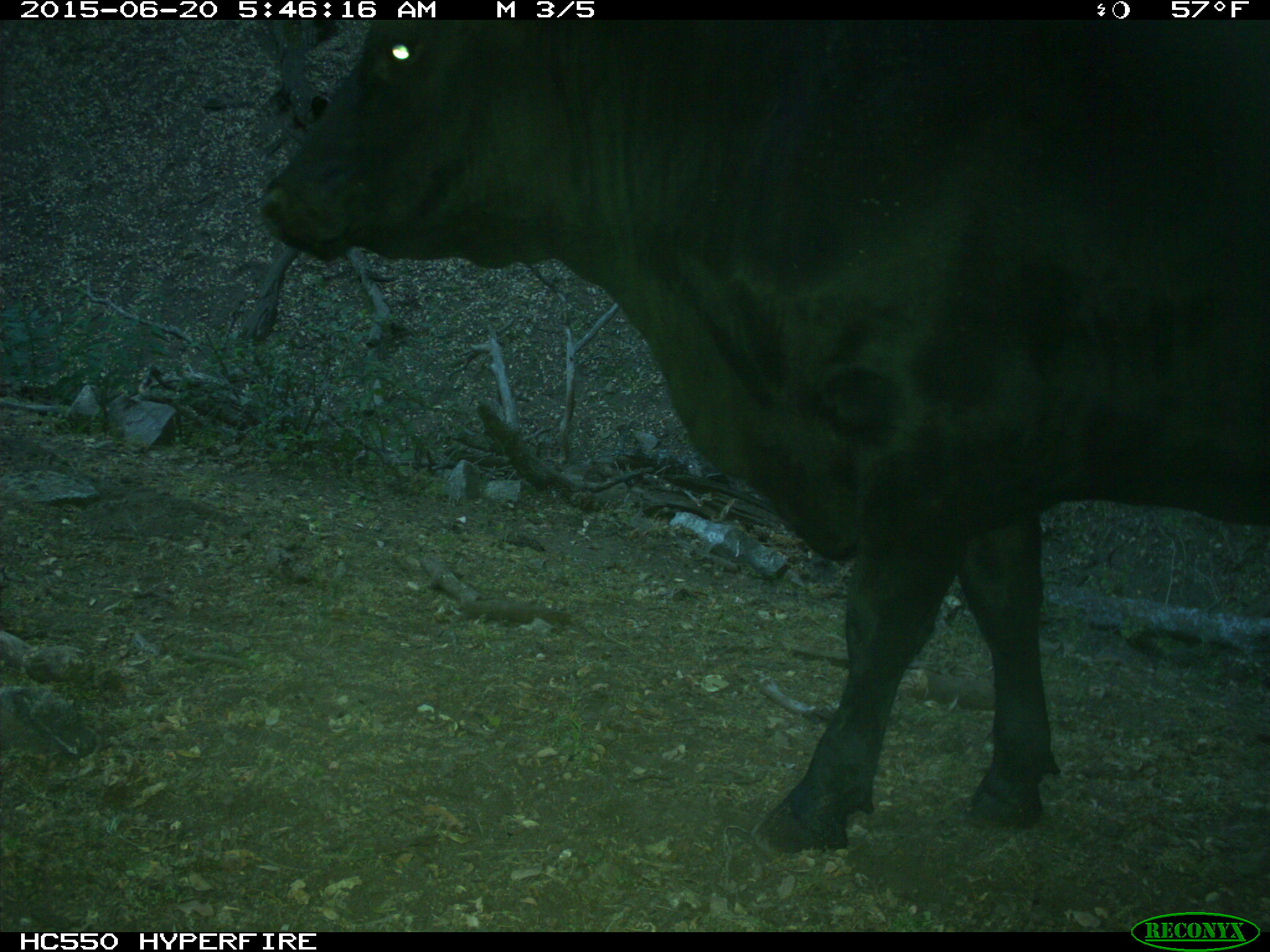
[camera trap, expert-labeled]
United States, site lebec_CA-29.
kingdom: Animalia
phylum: Chordata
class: Mammalia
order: Artiodactyla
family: Bovidae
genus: Bos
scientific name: Bos taurus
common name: domestic cow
Bos taurus (domestic cow).